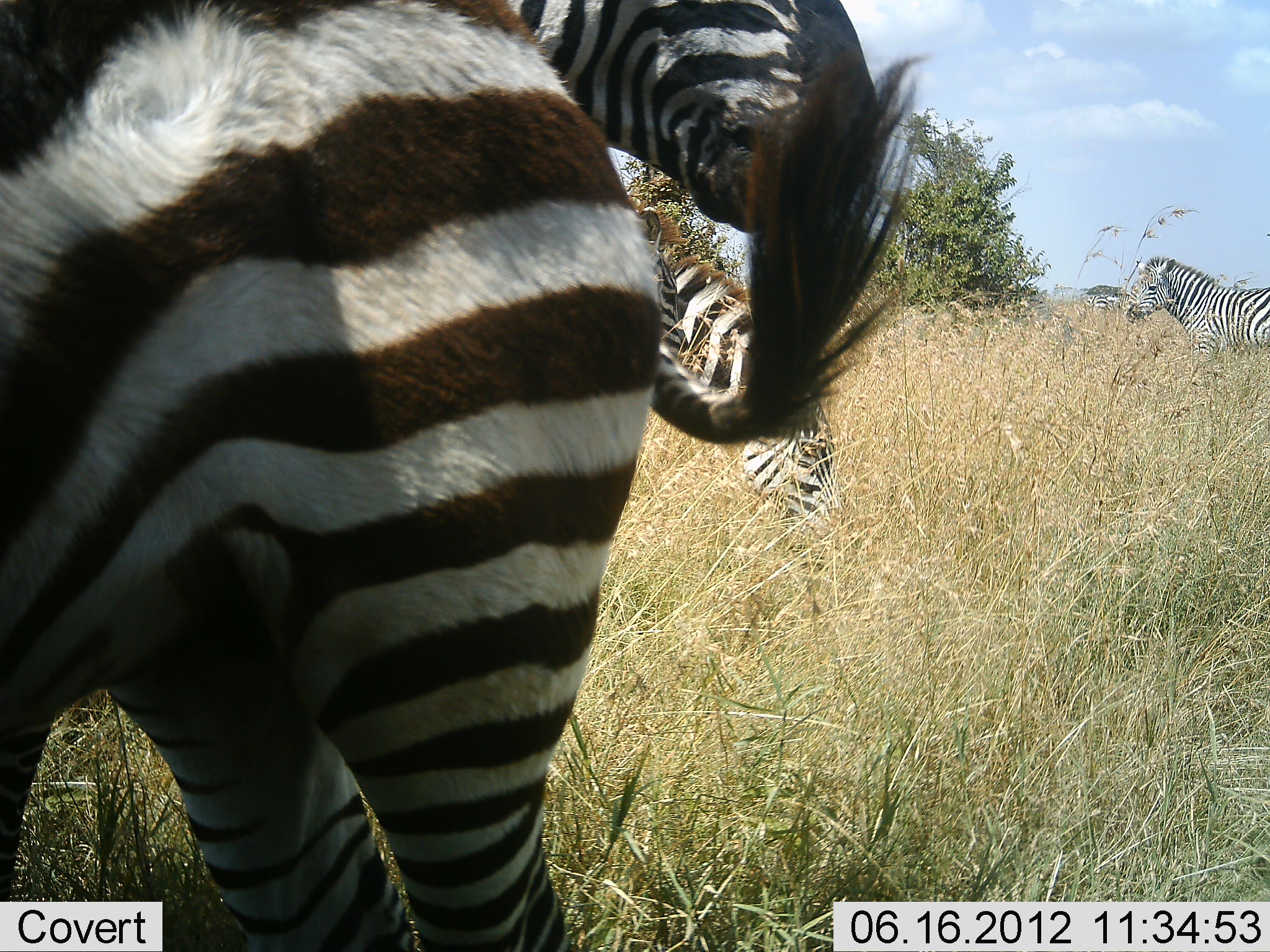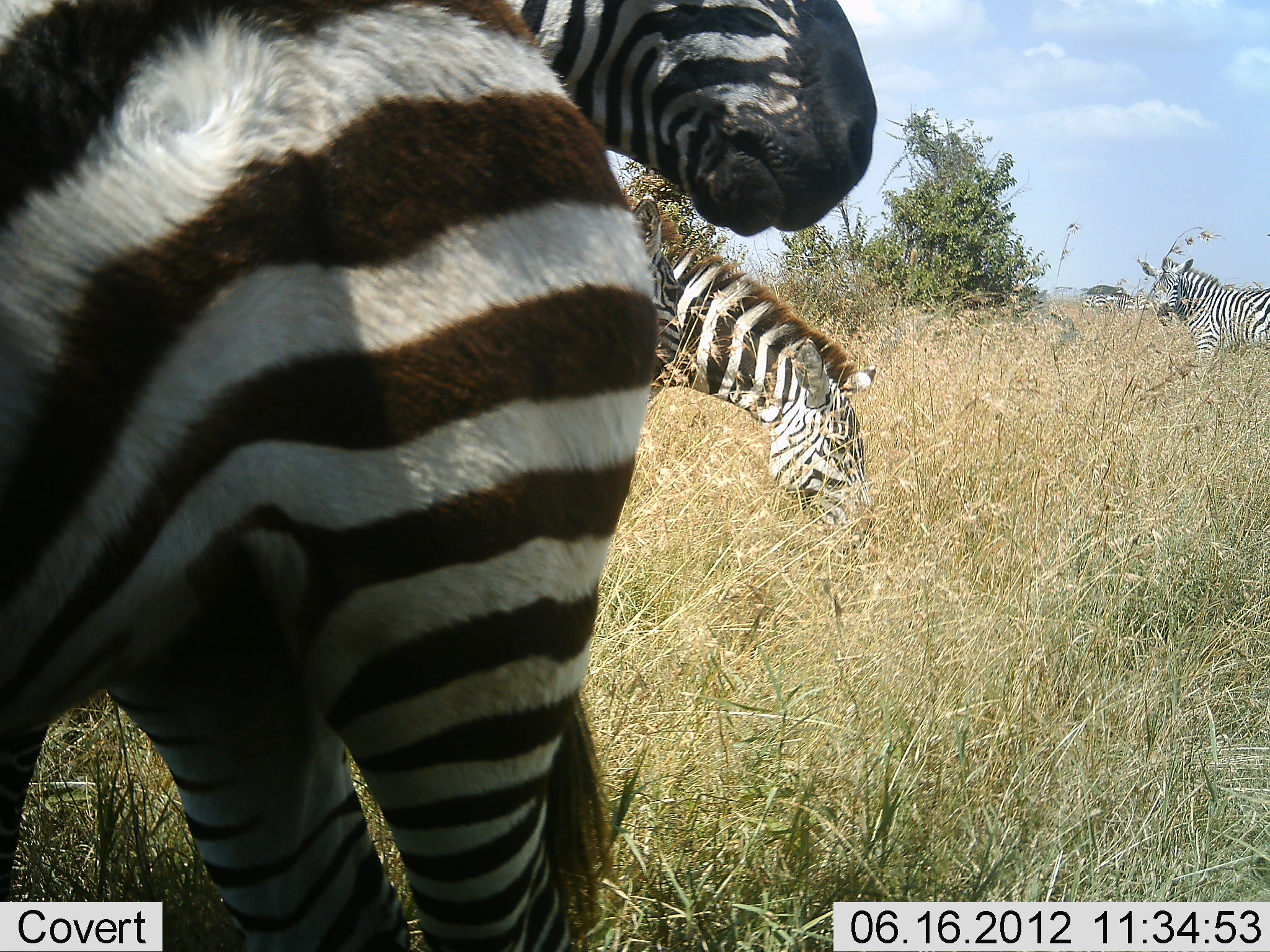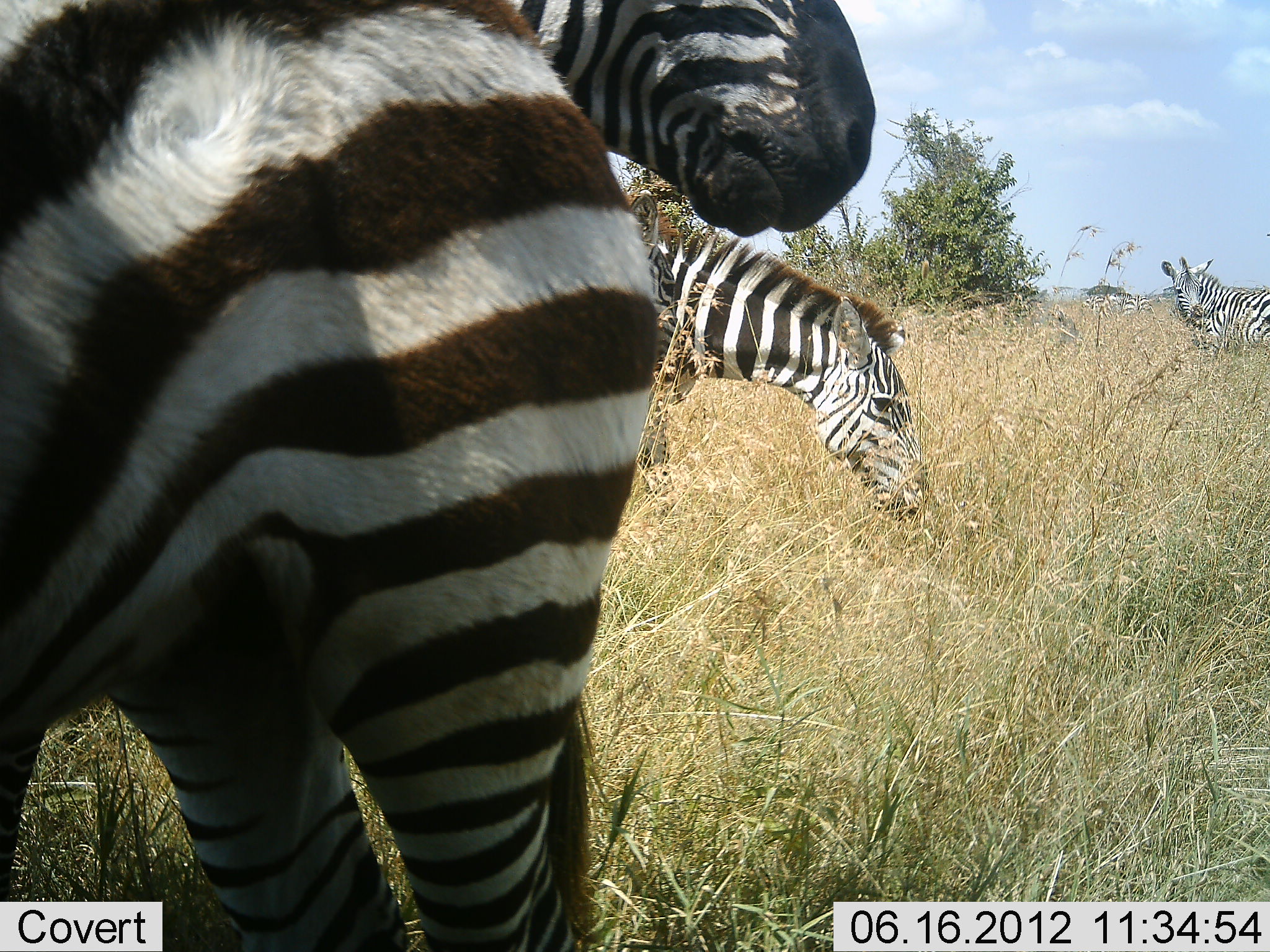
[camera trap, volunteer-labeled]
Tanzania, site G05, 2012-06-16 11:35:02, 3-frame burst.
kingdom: Animalia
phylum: Chordata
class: Mammalia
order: Perissodactyla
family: Equidae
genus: Equus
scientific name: Equus quagga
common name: plains zebra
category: zebra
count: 5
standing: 100%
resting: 20%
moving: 10%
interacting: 0%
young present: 10%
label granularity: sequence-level